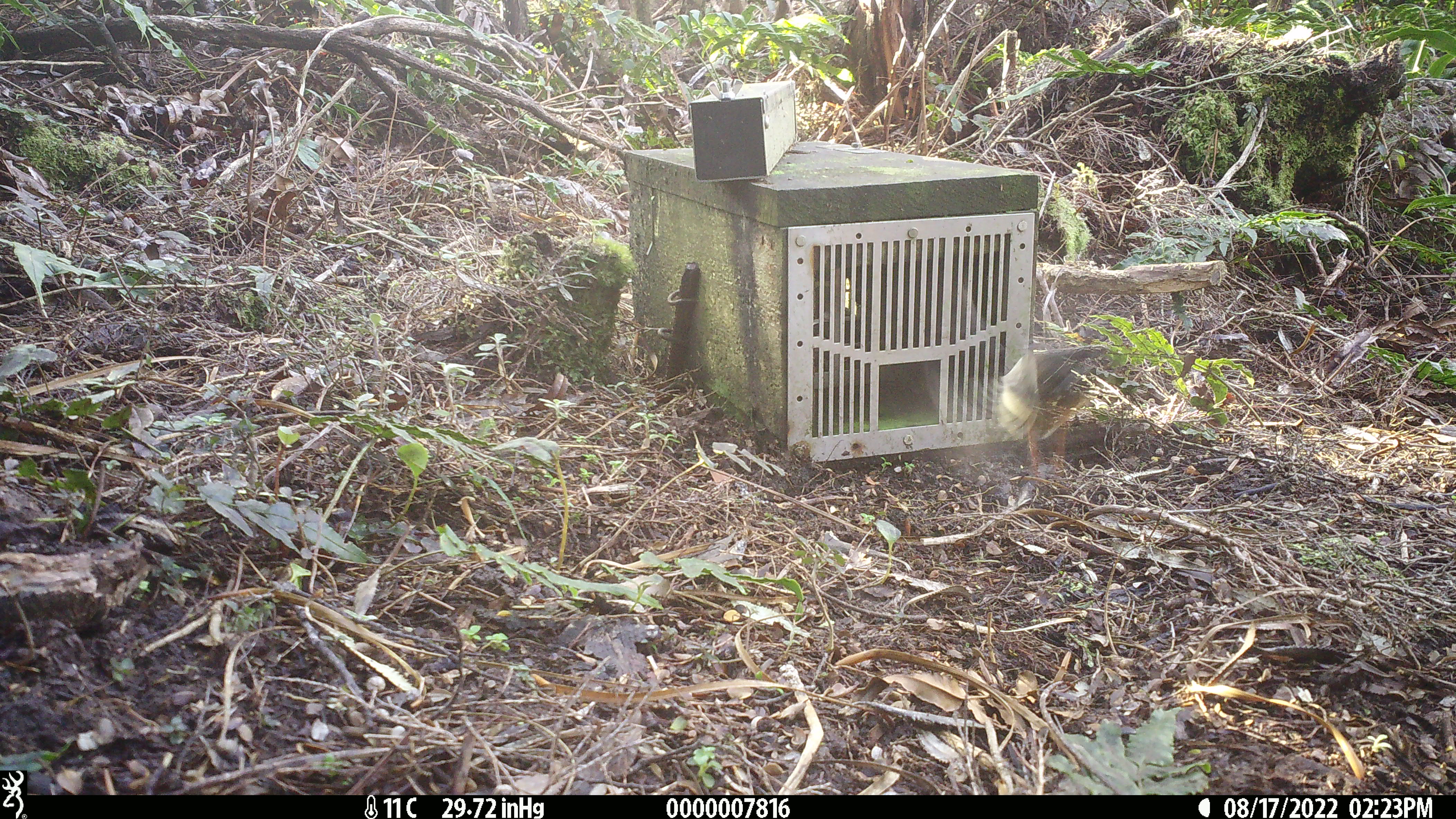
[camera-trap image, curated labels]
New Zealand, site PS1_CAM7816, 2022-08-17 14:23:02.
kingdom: Animalia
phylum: Chordata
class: Aves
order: Passeriformes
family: Petroicidae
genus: Petroica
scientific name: Petroica macrocephala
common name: tomtit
Tomtit (Petroica macrocephala).